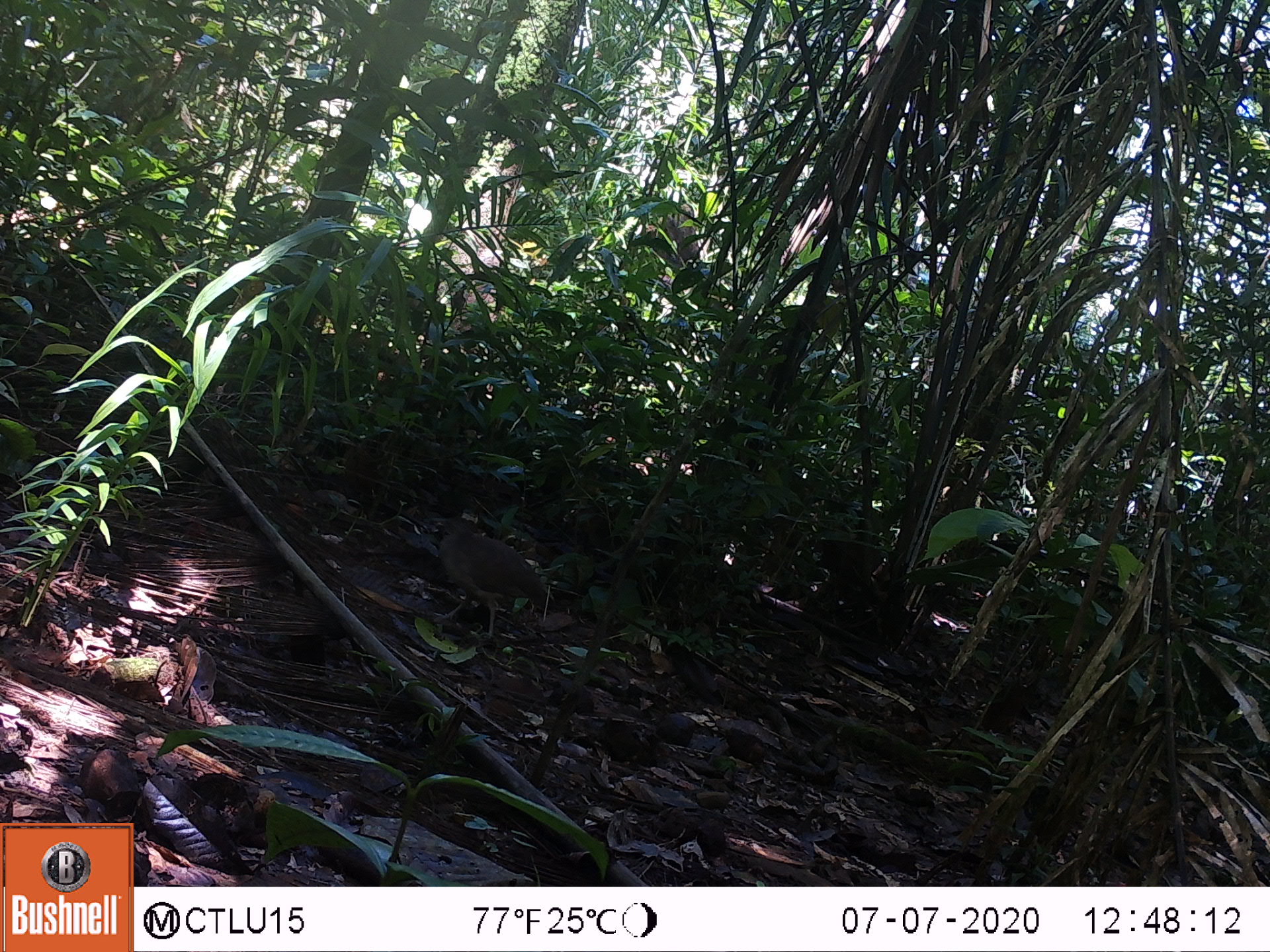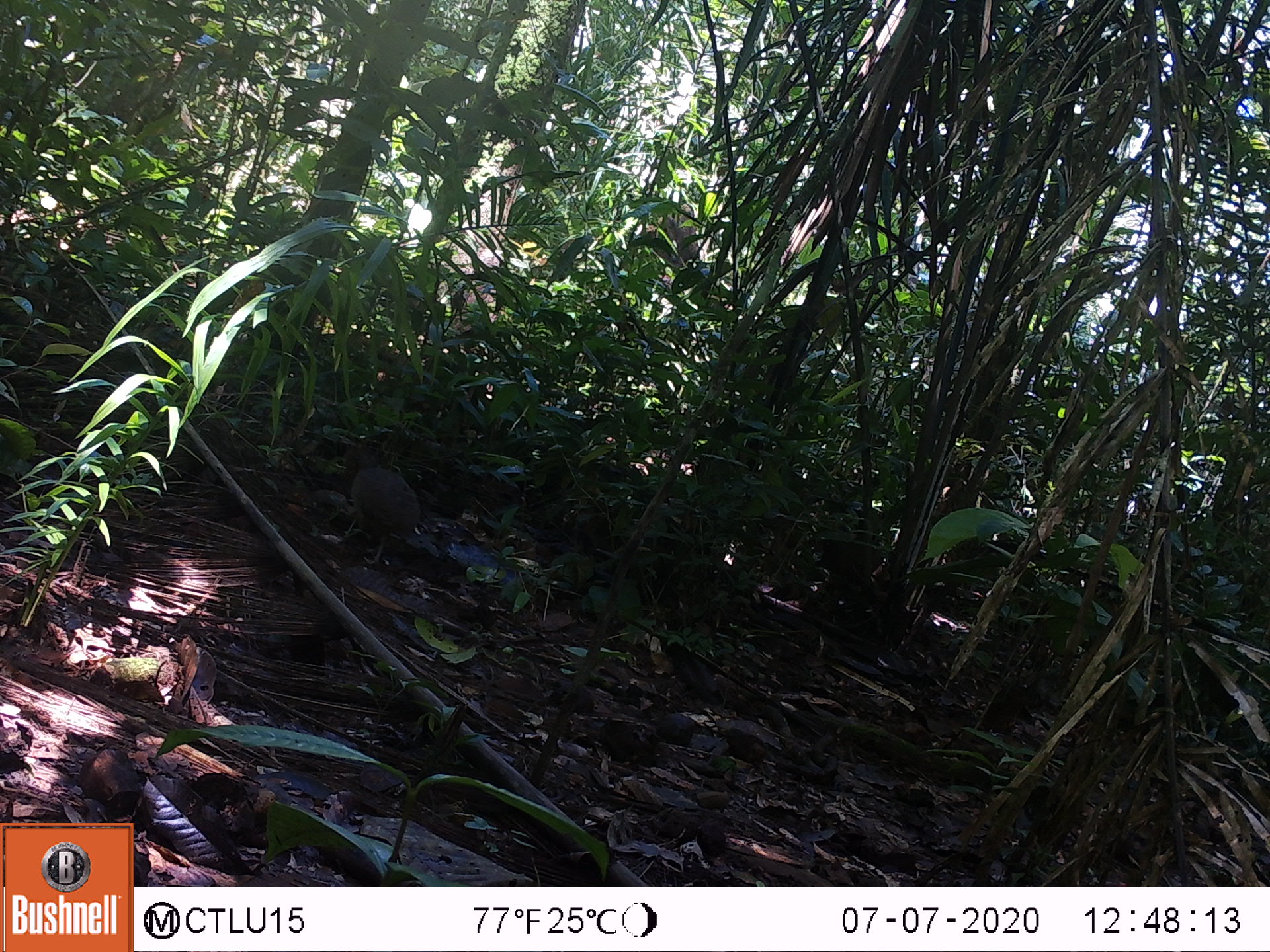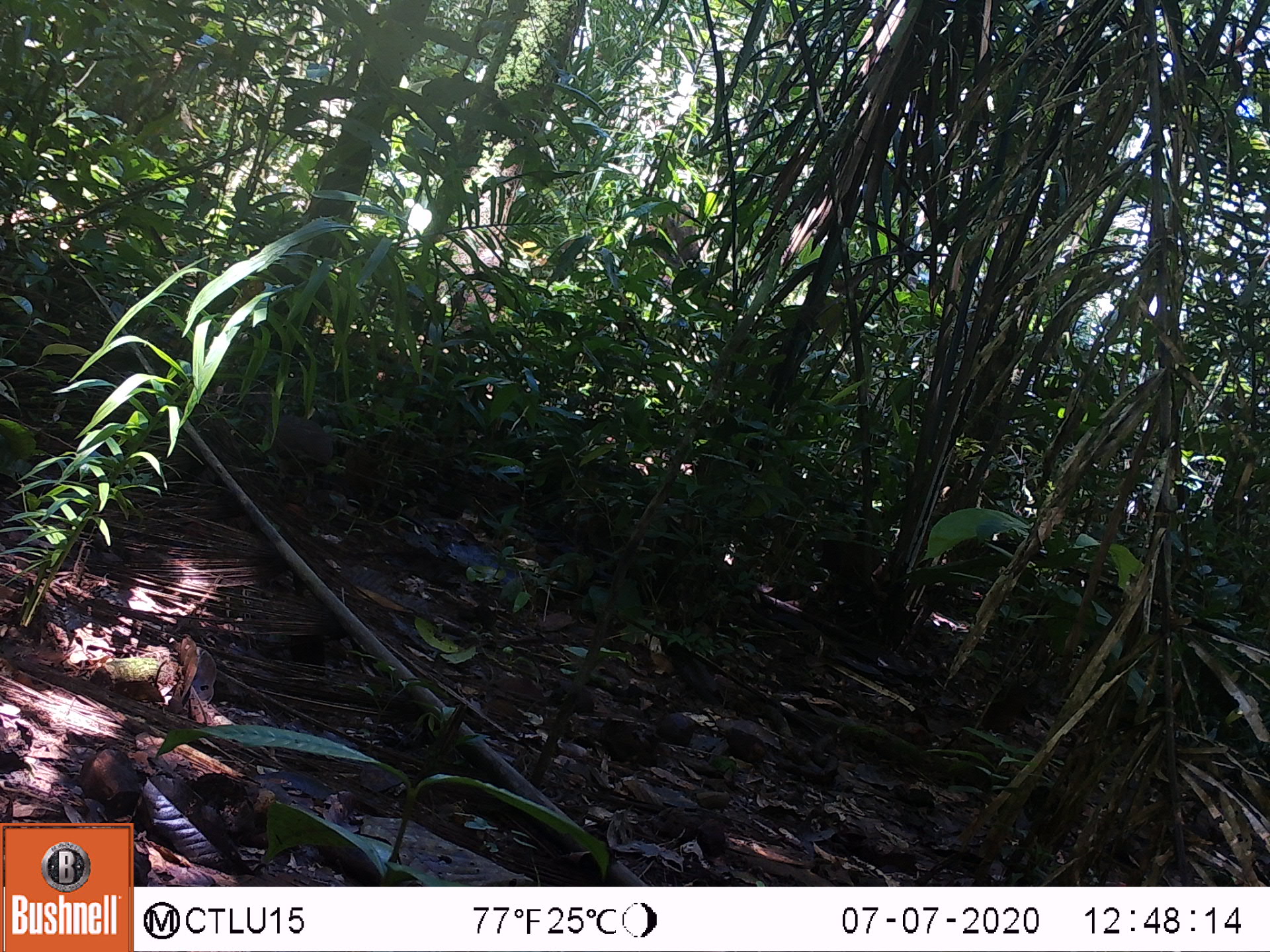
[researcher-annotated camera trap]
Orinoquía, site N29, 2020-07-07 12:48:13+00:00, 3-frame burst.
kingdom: Animalia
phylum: Chordata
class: Aves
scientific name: Aves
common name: bird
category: unknown bird